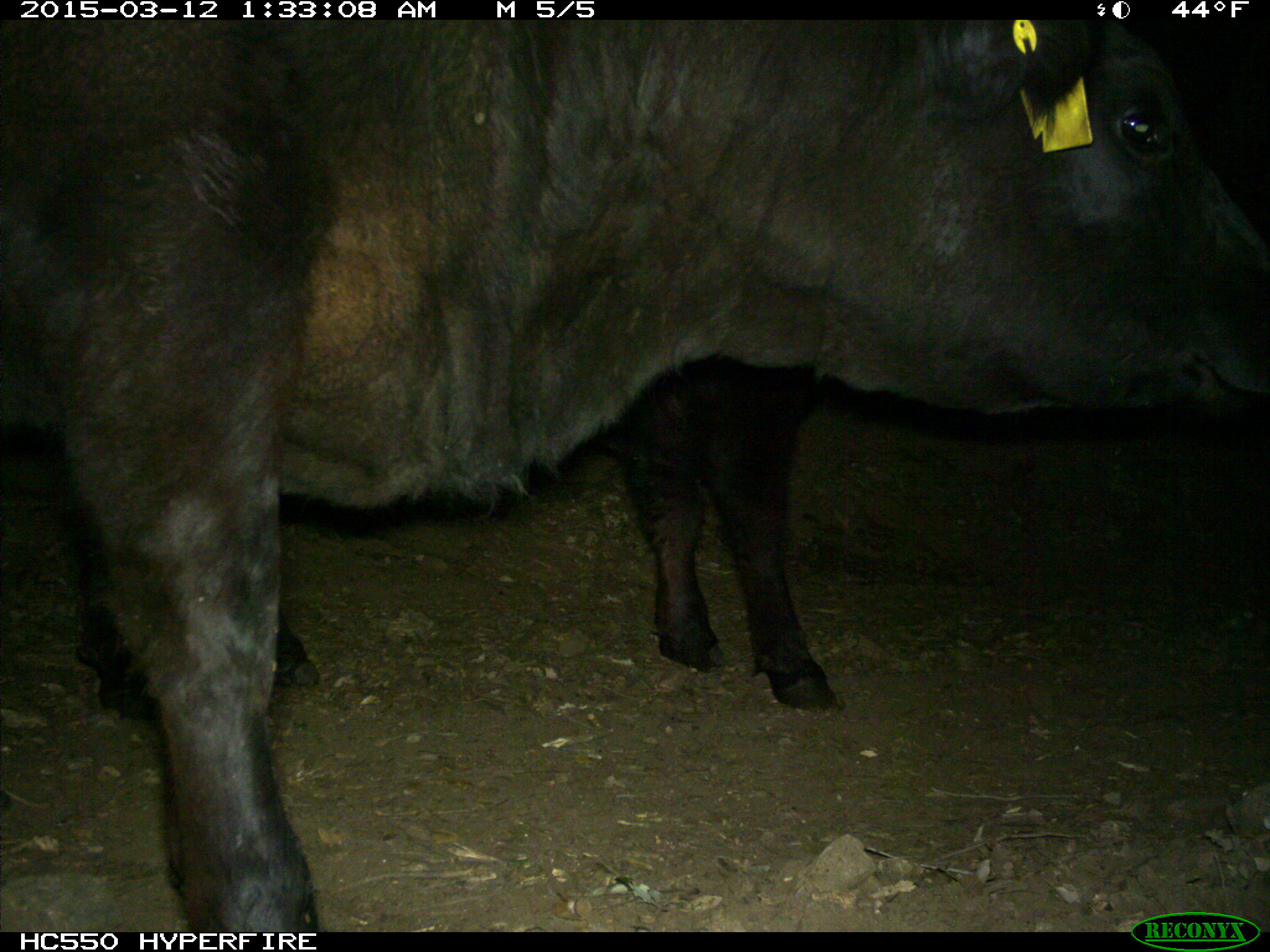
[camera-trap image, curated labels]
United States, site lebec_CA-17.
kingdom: Animalia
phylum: Chordata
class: Mammalia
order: Artiodactyla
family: Bovidae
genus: Bos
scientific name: Bos taurus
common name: domestic cow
Bos taurus (domestic cow).